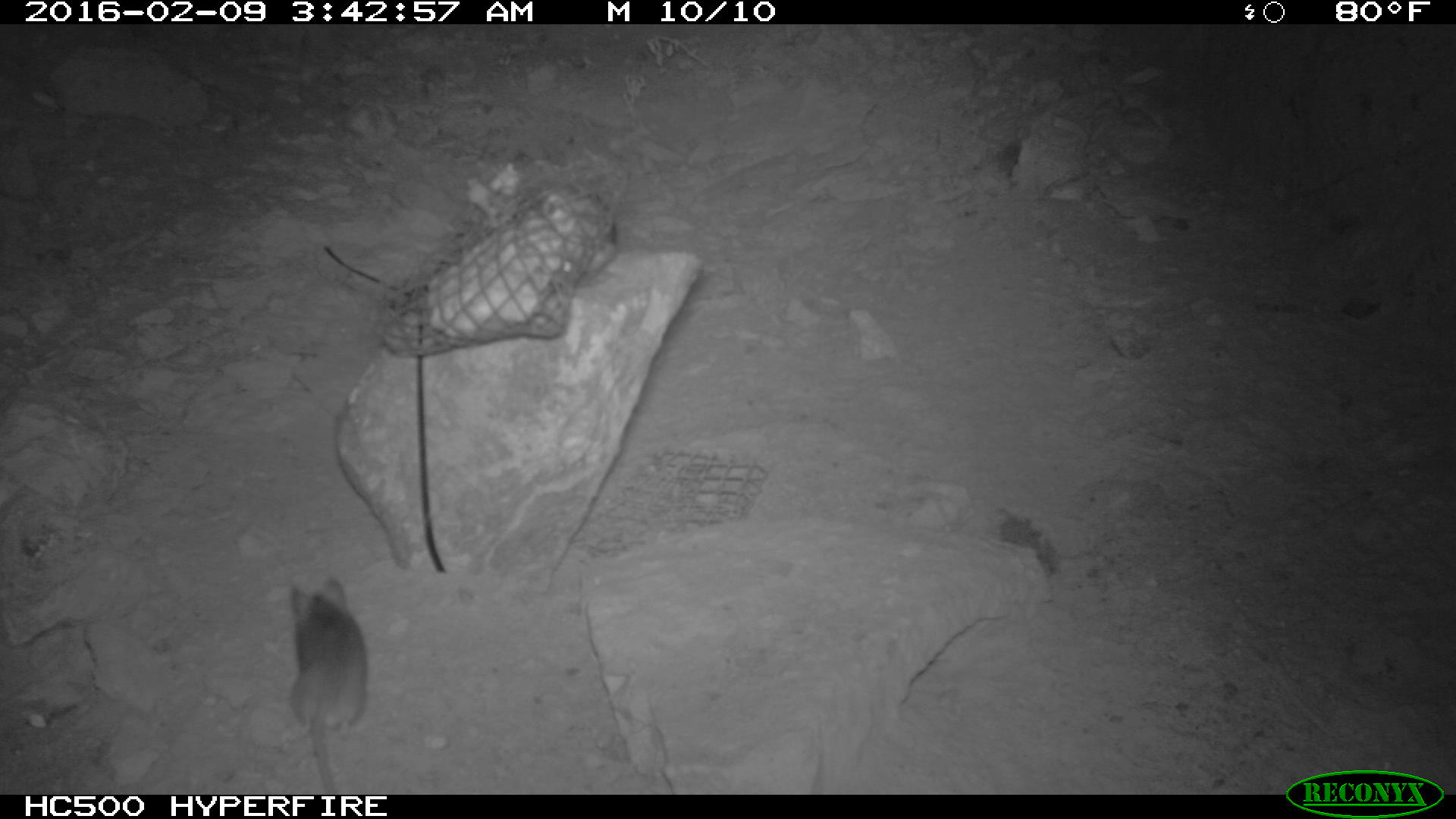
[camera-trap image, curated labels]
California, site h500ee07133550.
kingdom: Animalia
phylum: Chordata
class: Mammalia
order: Rodentia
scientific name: Rodentia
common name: rodent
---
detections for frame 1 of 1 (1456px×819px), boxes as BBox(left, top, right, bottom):
rodent: BBox(283, 576, 371, 792); BBox(548, 188, 621, 280)